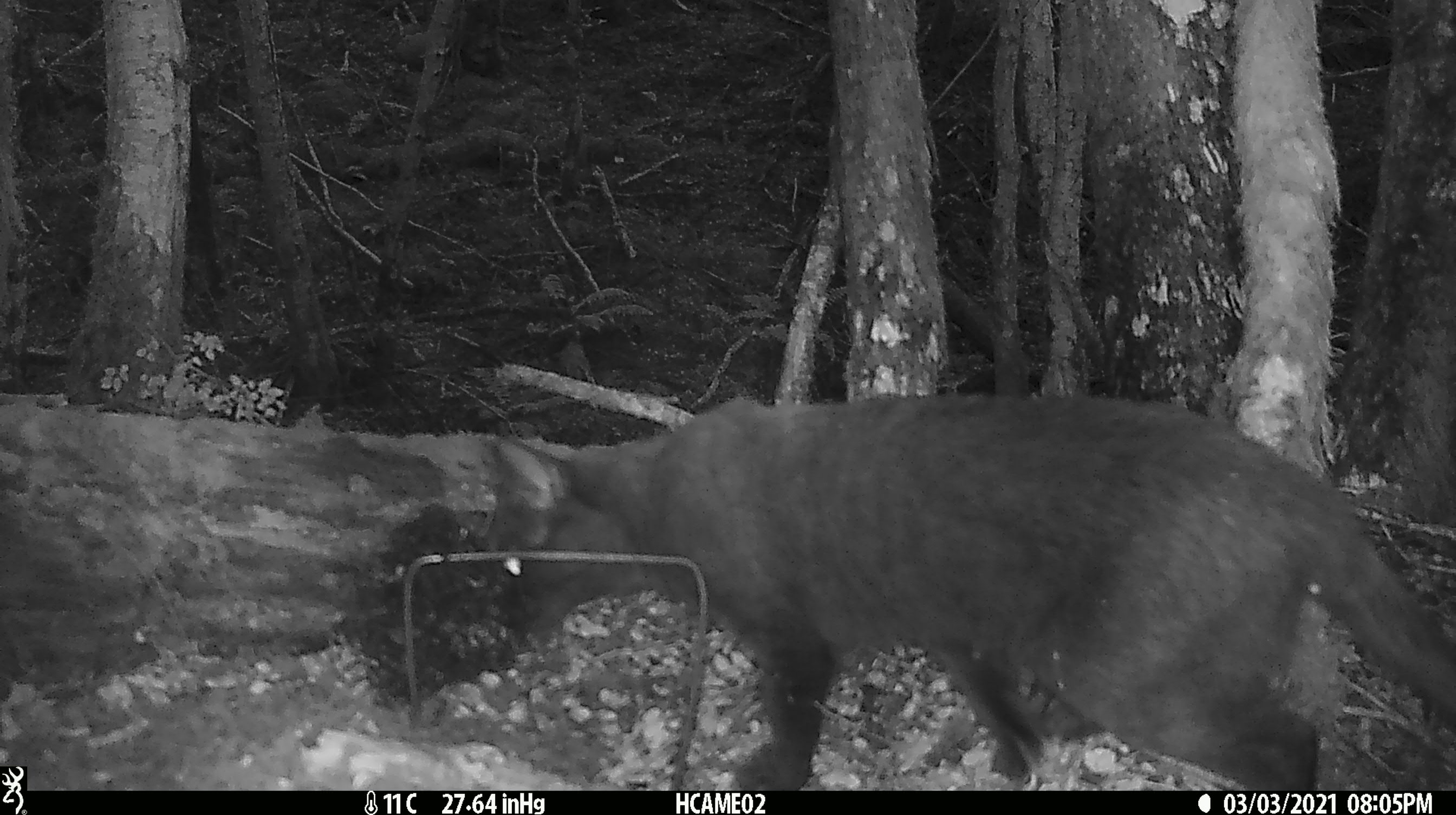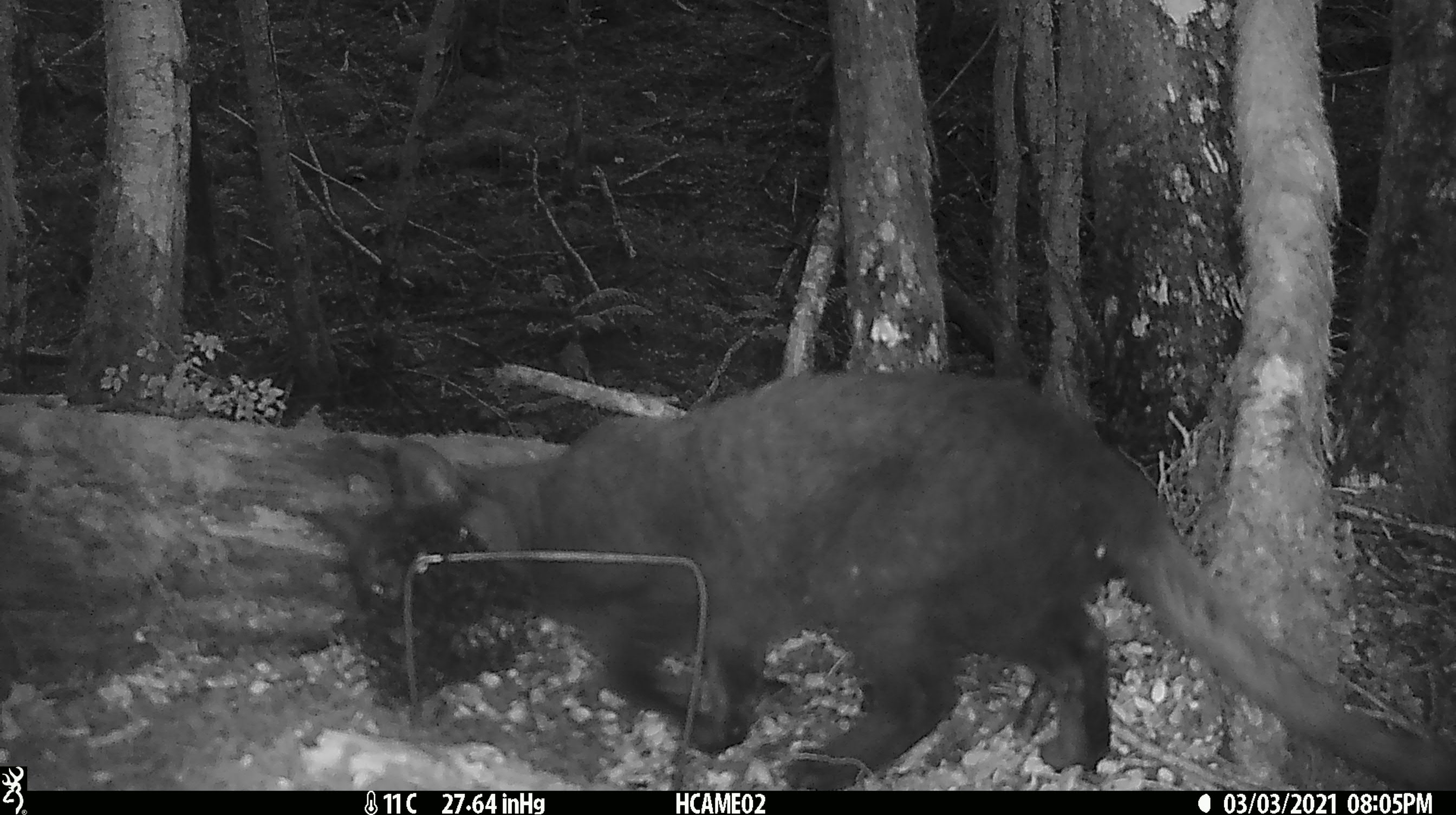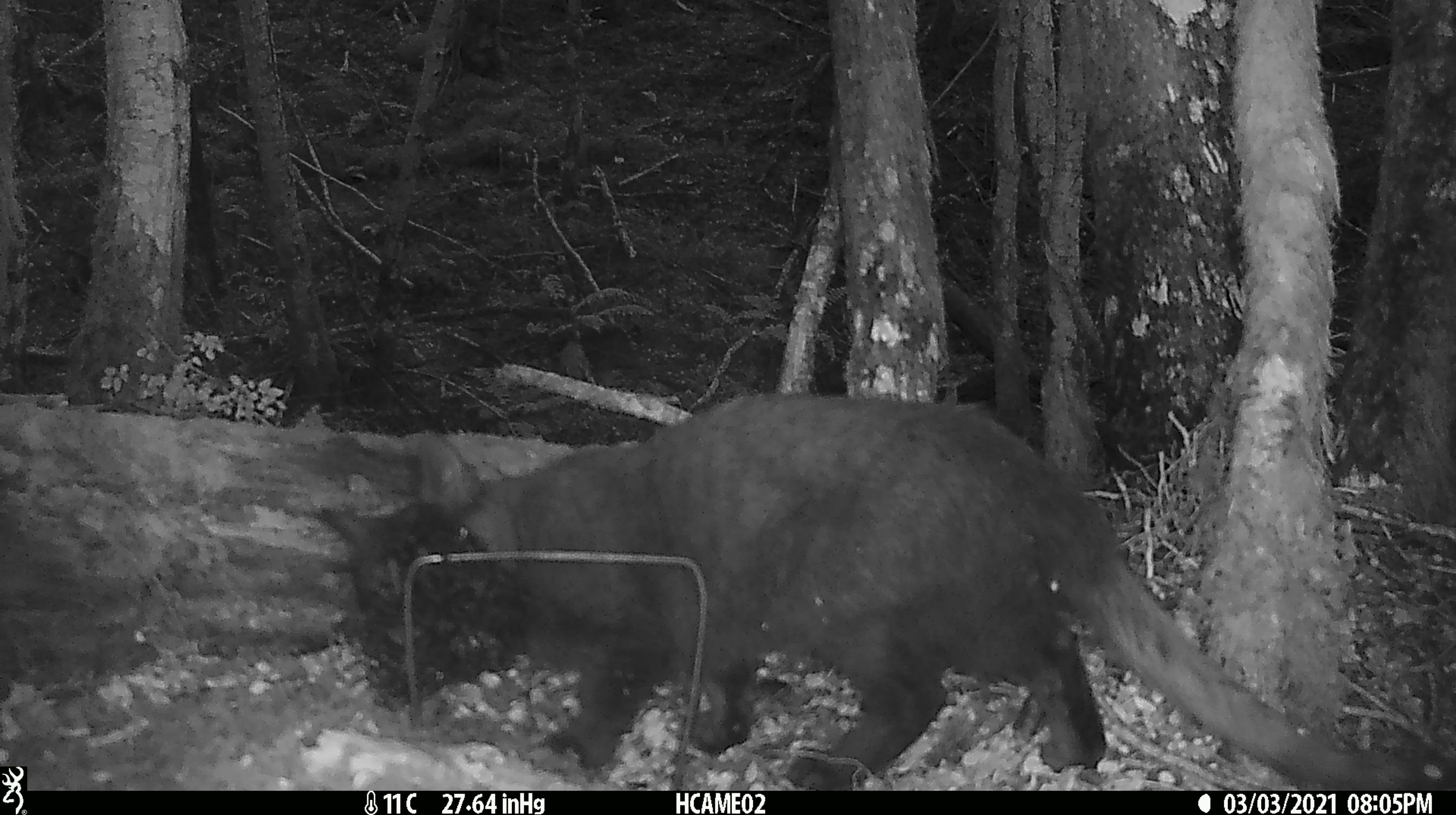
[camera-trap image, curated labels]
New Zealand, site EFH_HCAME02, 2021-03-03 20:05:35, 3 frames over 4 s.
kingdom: Animalia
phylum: Chordata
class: Mammalia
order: Carnivora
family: Felidae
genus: Felis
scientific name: Felis catus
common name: domestic cat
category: cat